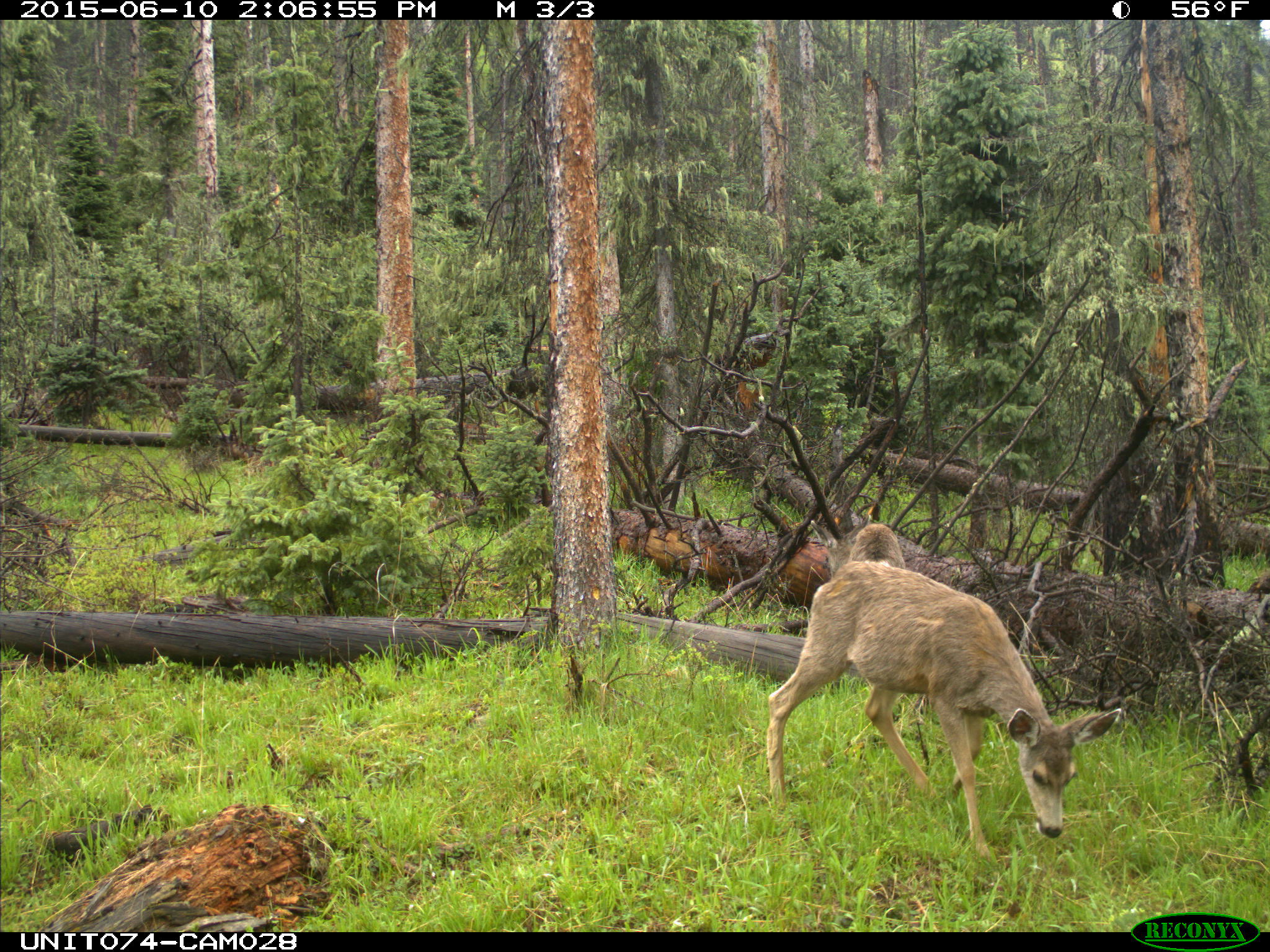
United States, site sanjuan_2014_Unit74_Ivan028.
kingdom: Animalia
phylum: Chordata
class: Mammalia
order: Artiodactyla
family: Cervidae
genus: Odocoileus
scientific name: Odocoileus hemionus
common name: mule deer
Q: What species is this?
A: Odocoileus hemionus (mule deer).